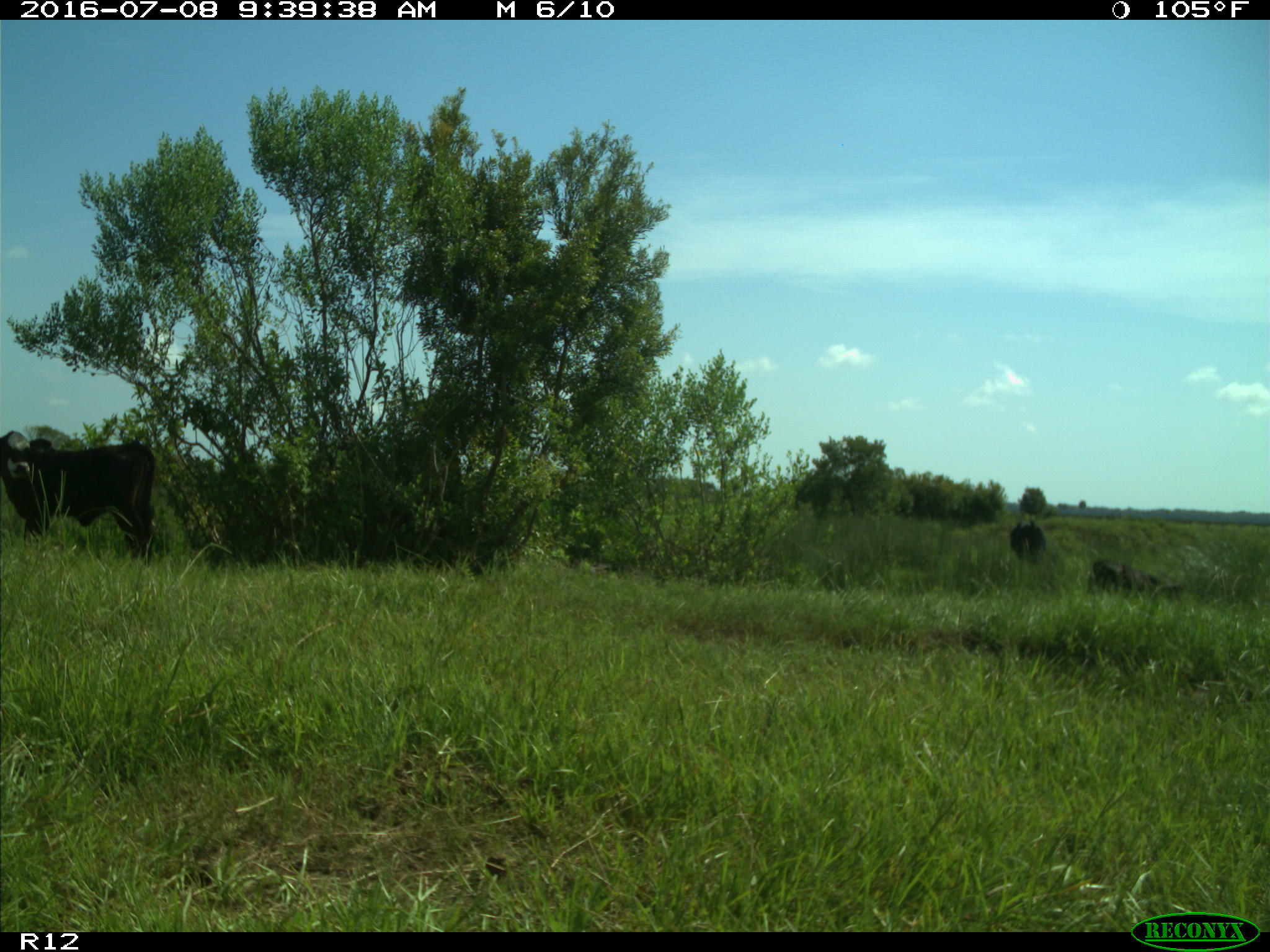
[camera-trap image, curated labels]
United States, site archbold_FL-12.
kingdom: Animalia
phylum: Chordata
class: Mammalia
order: Artiodactyla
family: Bovidae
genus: Bos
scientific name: Bos taurus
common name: domestic cow